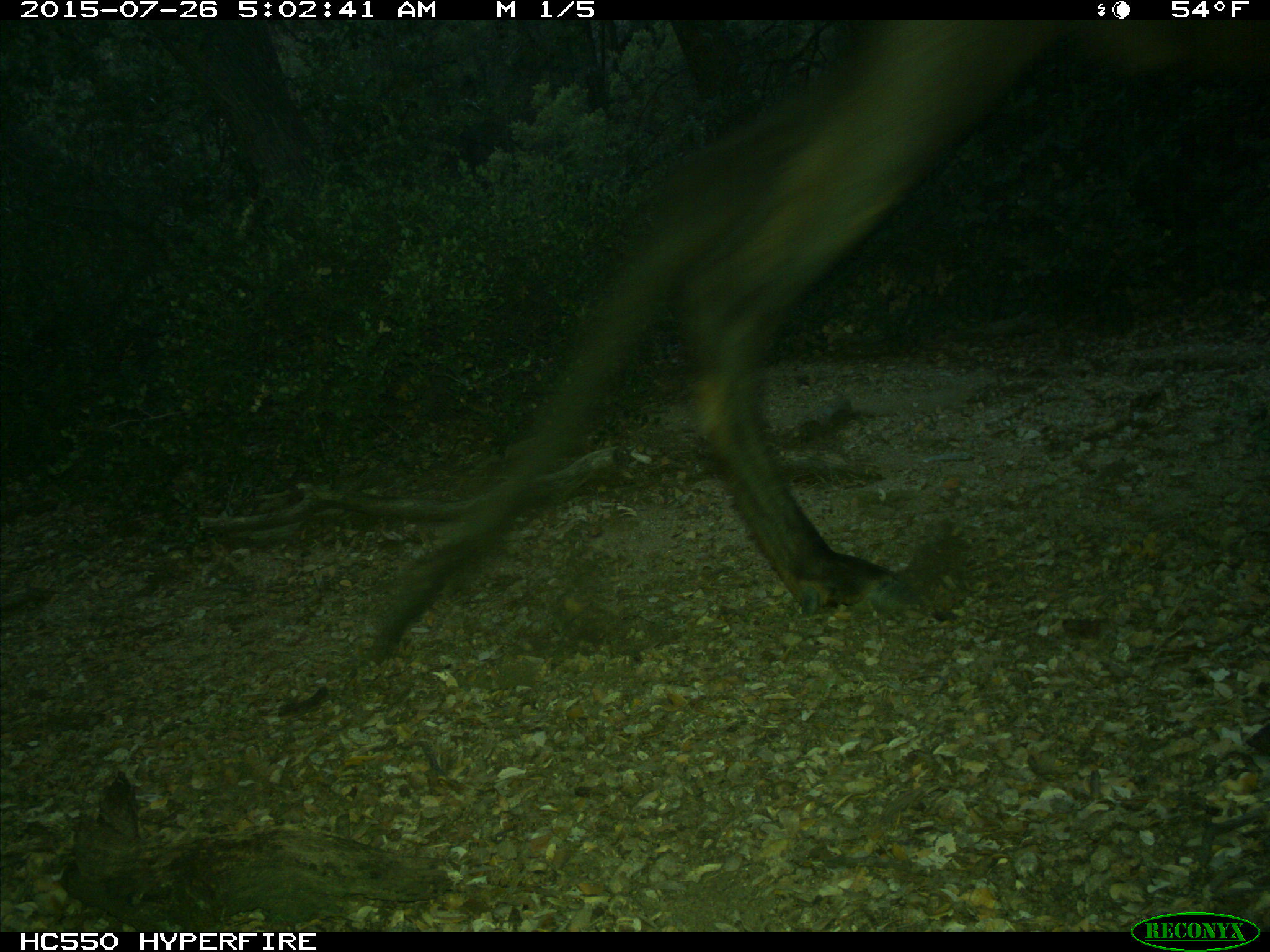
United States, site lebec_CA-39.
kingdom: Animalia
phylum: Chordata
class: Mammalia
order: Artiodactyla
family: Cervidae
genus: Cervus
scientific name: Cervus canadensis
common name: elk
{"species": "Cervus canadensis (elk)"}